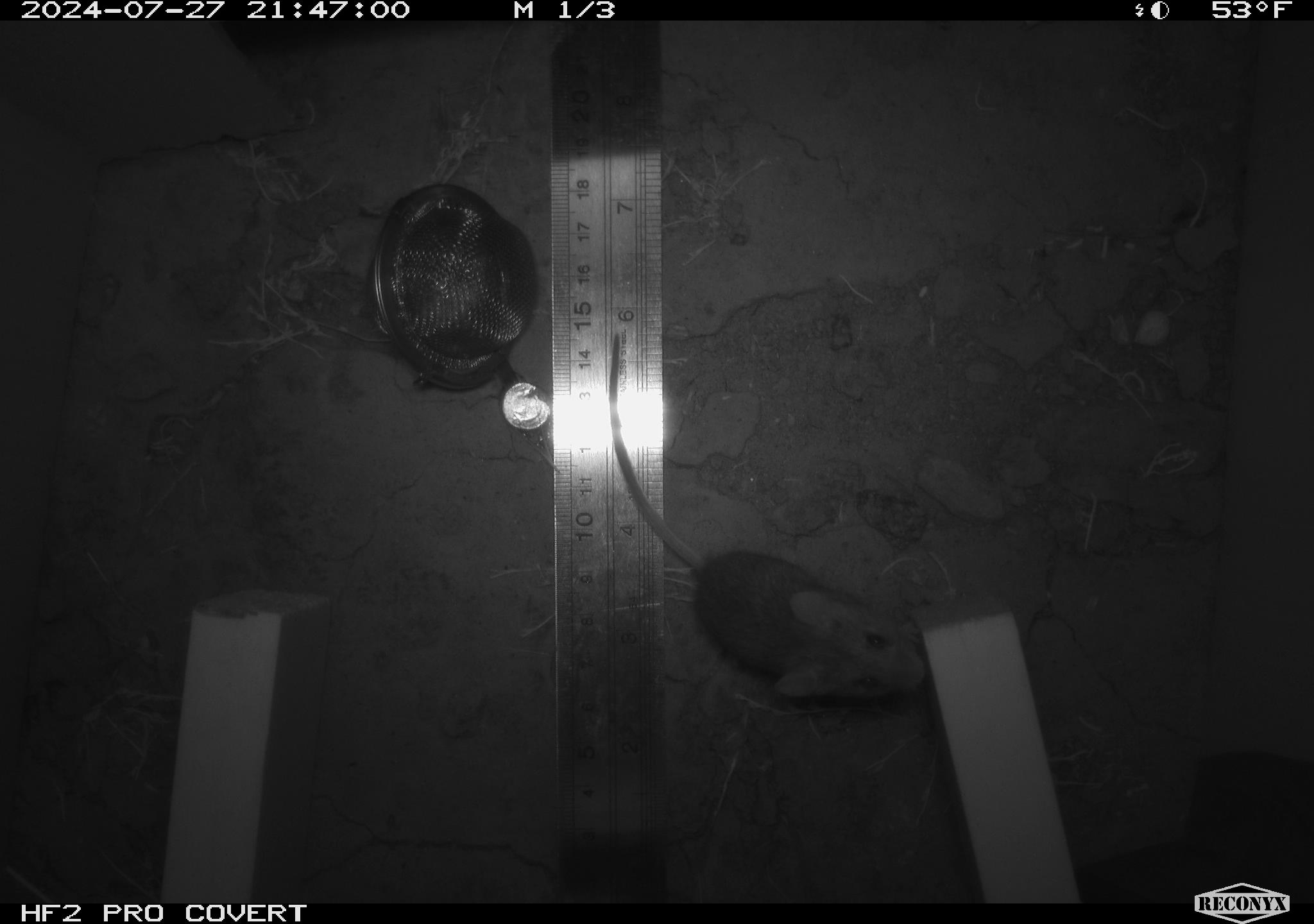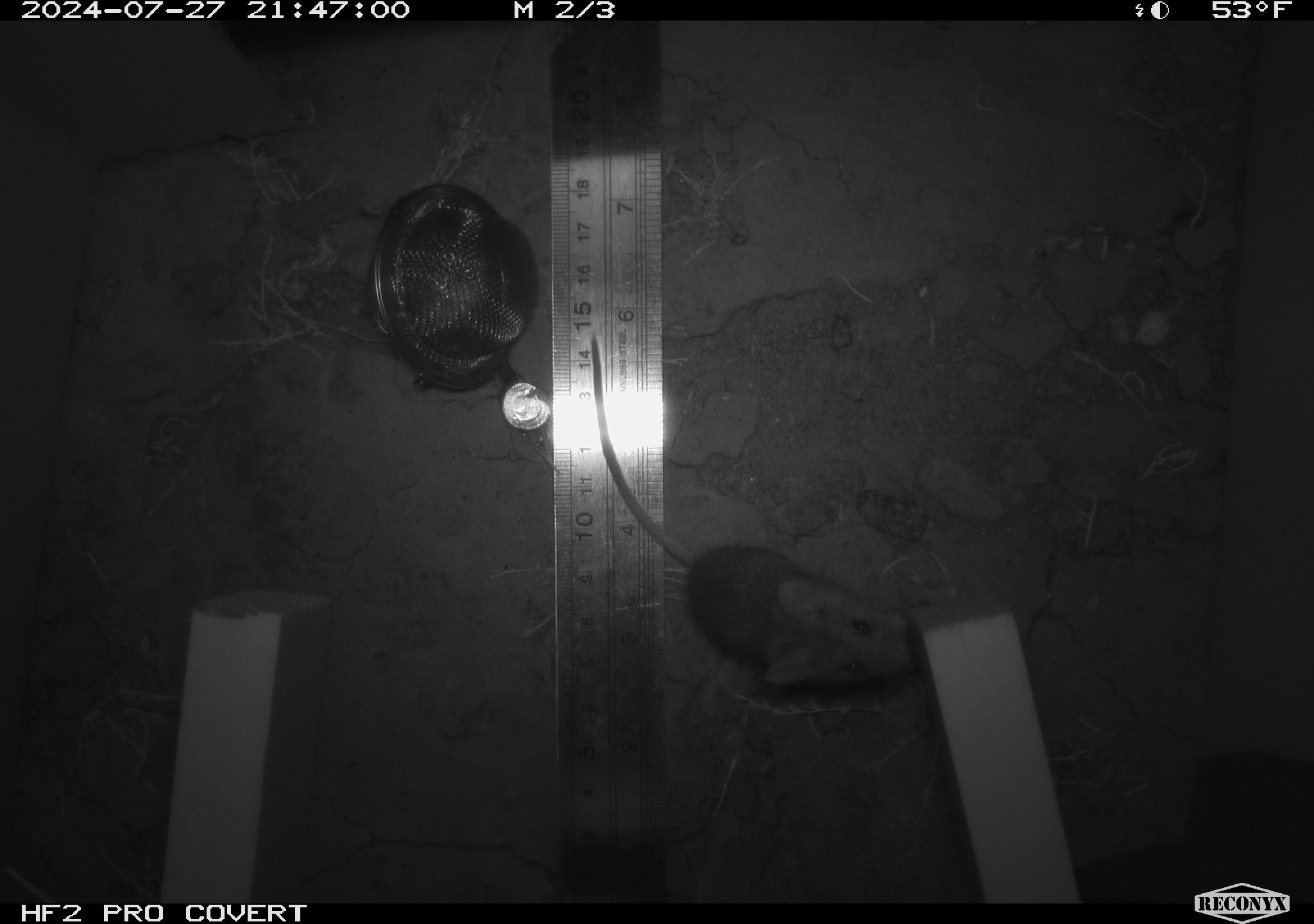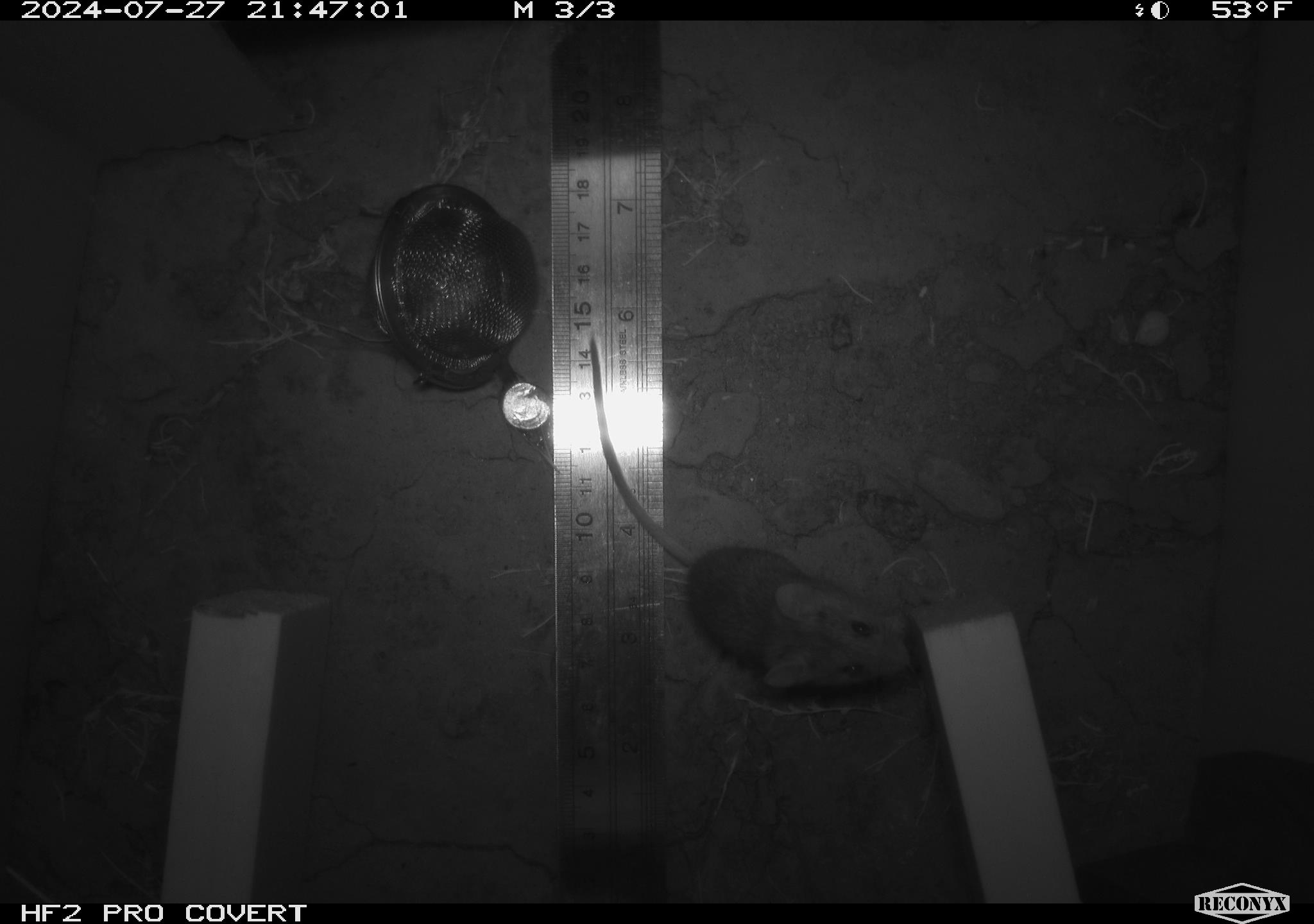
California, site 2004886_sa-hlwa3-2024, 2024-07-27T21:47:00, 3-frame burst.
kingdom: Animalia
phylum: Chordata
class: Mammalia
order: Rodentia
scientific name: Rodentia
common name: mouse species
Mouse species (Rodentia).